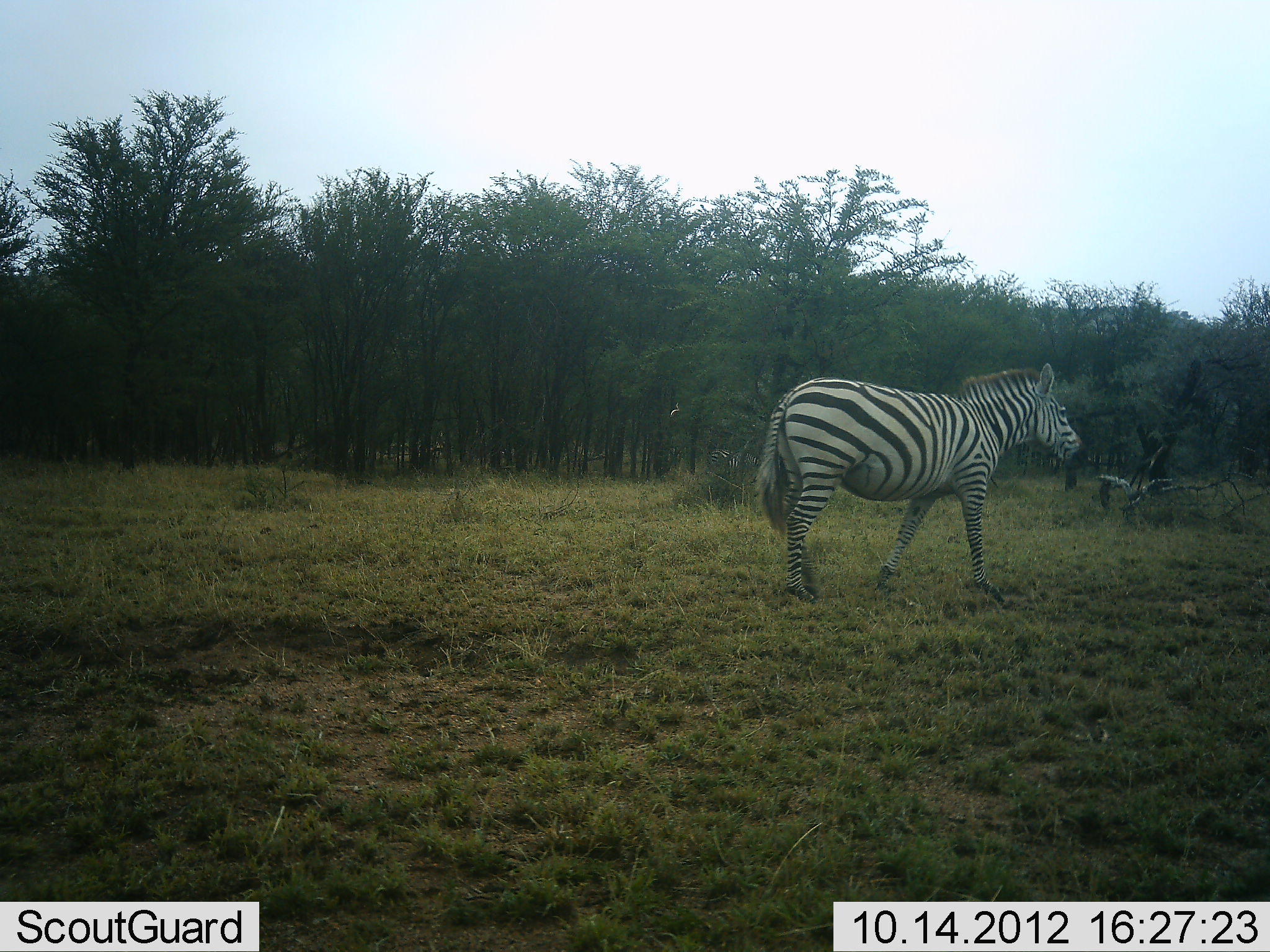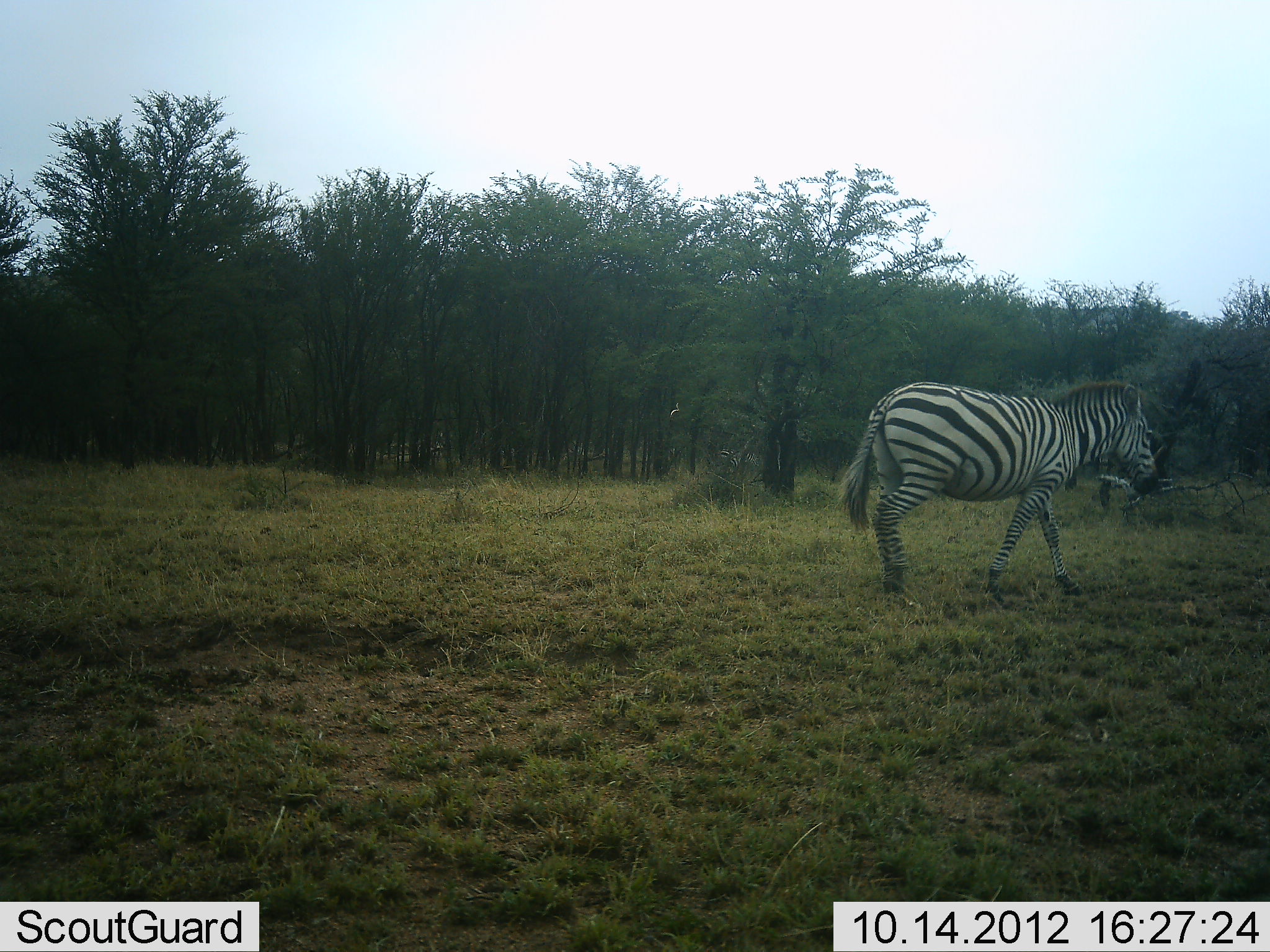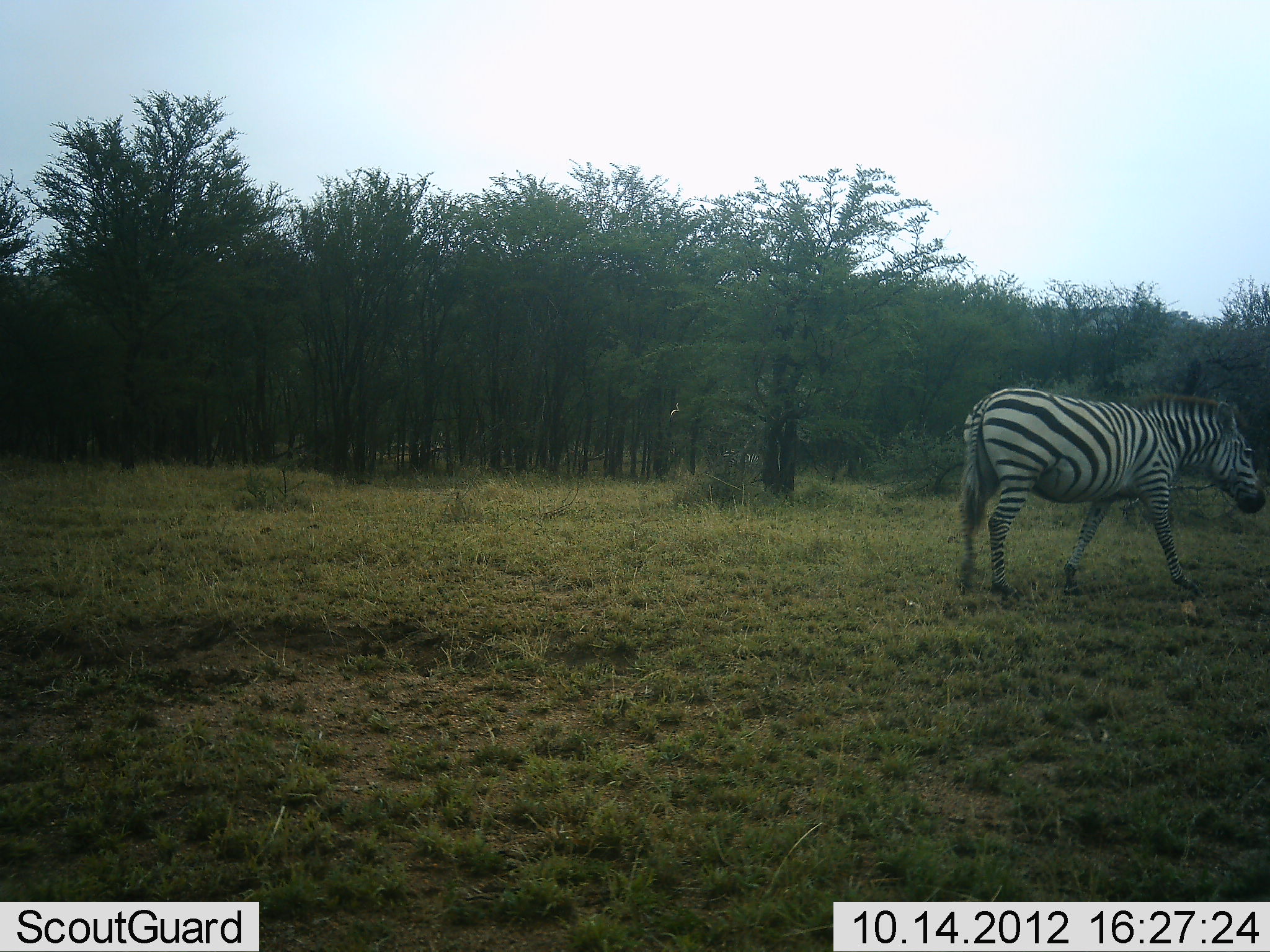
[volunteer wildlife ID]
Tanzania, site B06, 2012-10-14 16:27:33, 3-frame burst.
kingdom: Animalia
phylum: Chordata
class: Mammalia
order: Perissodactyla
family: Equidae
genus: Equus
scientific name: Equus quagga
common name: plains zebra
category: zebra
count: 1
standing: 0%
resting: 0%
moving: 100%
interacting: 0%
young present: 0%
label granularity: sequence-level